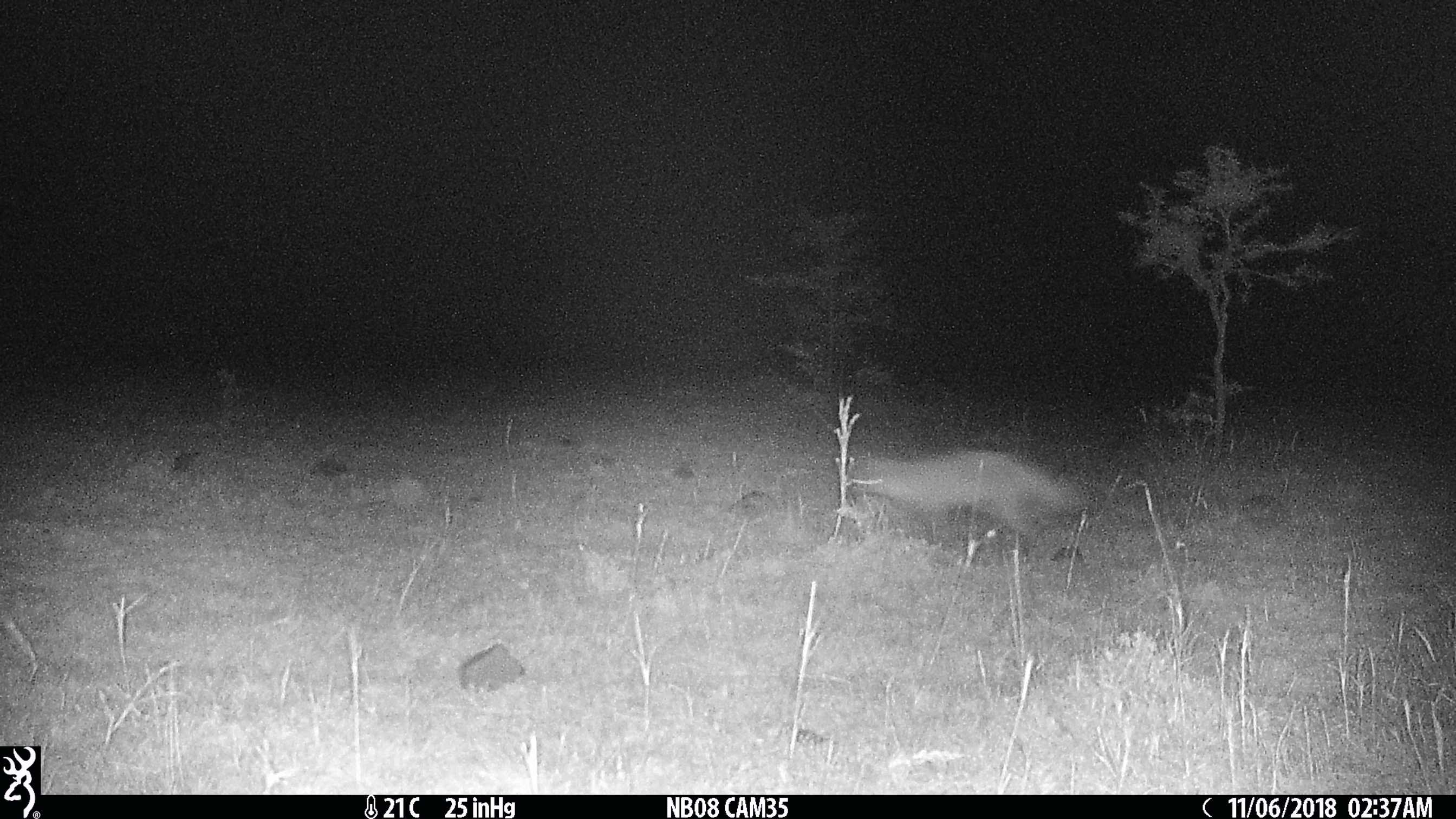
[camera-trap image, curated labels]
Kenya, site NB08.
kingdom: Animalia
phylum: Chordata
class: Mammalia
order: Carnivora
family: Canidae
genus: Otocyon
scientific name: Otocyon megalotis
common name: bat-eared fox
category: bateared fox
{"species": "bateared fox (bat-eared fox) (Otocyon megalotis)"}